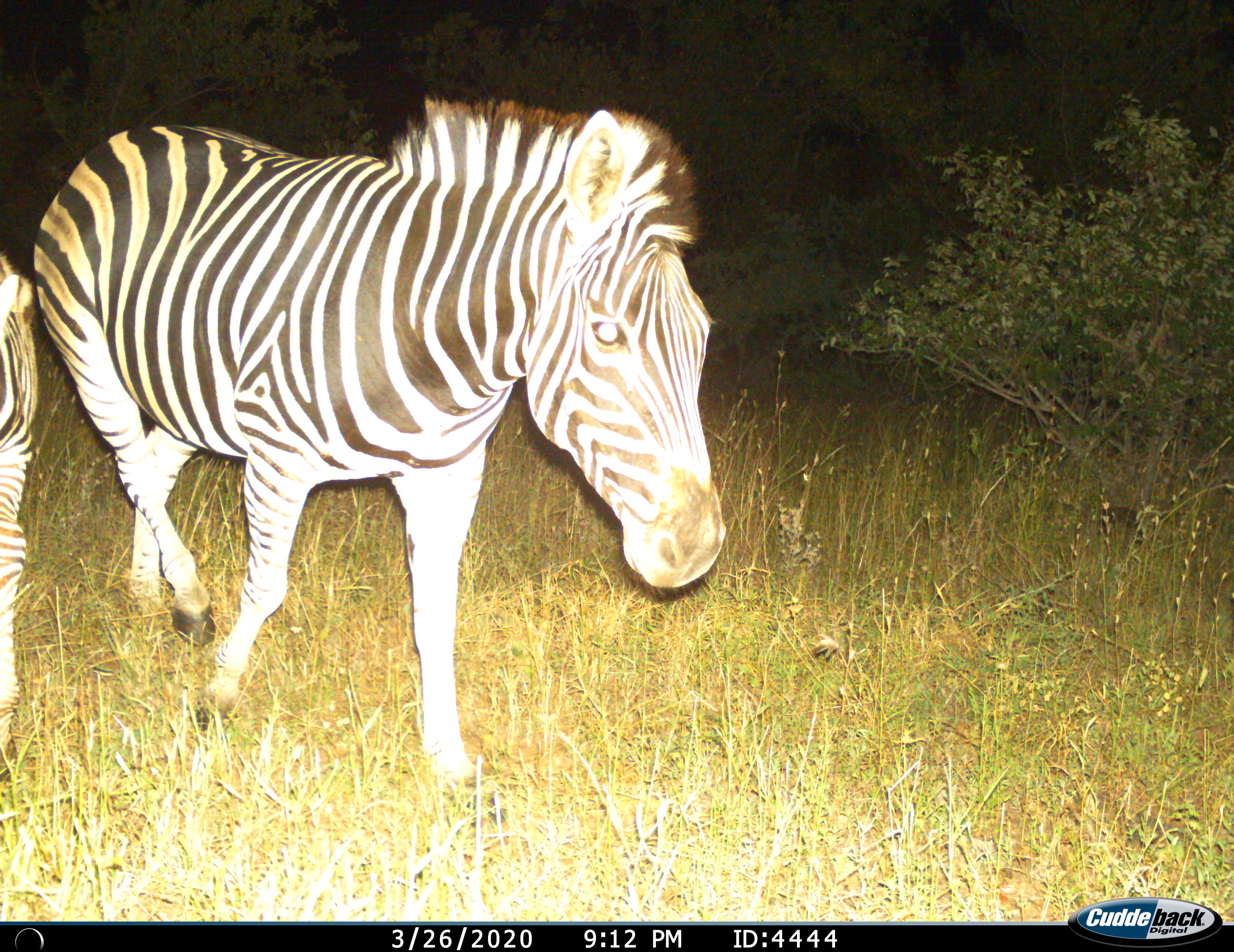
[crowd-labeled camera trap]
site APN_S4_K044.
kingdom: Animalia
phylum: Chordata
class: Mammalia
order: Perissodactyla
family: Equidae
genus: Equus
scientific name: Equus quagga burchellii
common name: burchell's zebra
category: zebraburchells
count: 2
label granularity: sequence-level